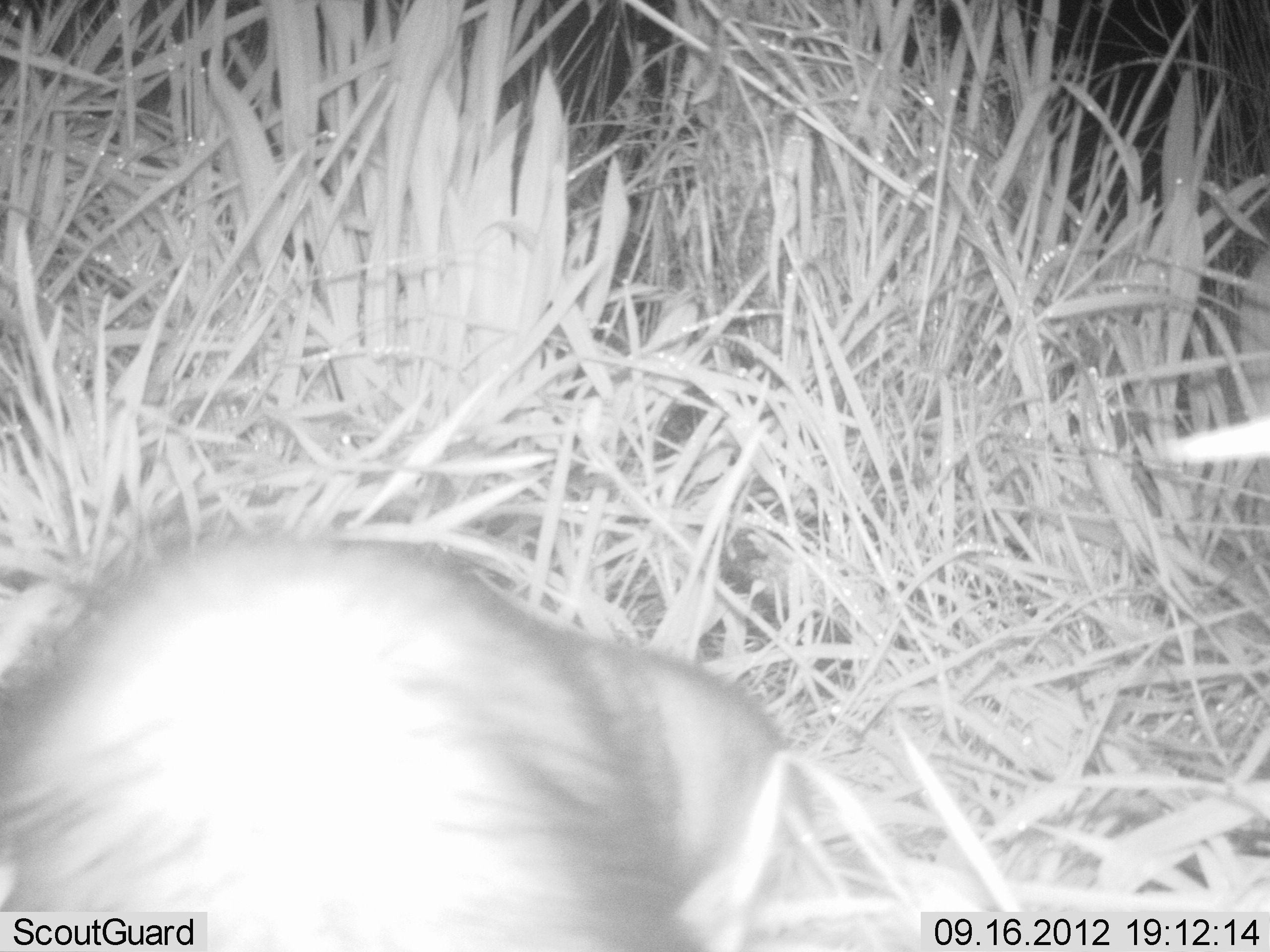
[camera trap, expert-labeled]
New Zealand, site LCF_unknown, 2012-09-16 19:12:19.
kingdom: Animalia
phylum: Chordata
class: Mammalia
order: Carnivora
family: Mustelidae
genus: Mustela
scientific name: Mustela furo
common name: ferret